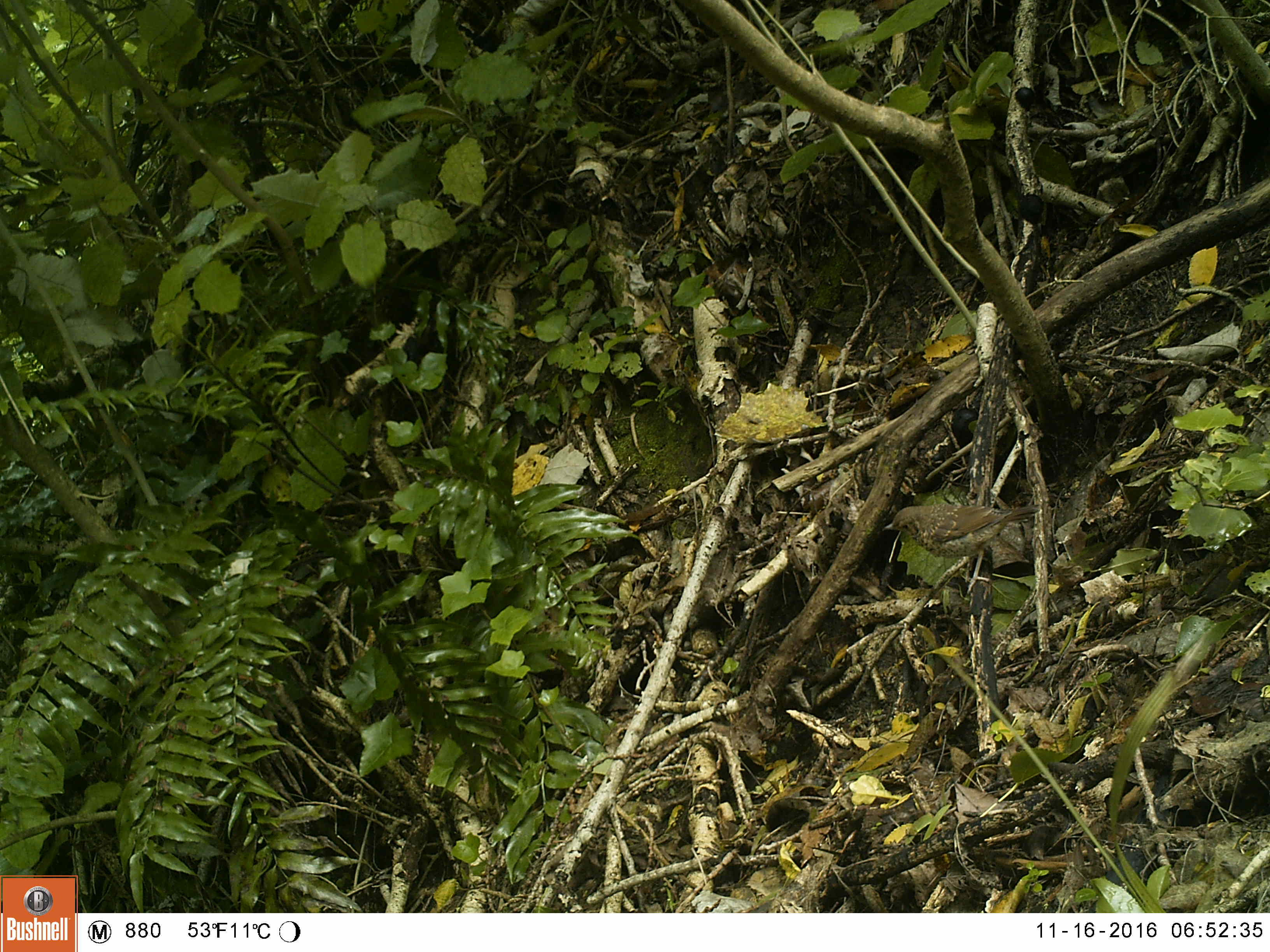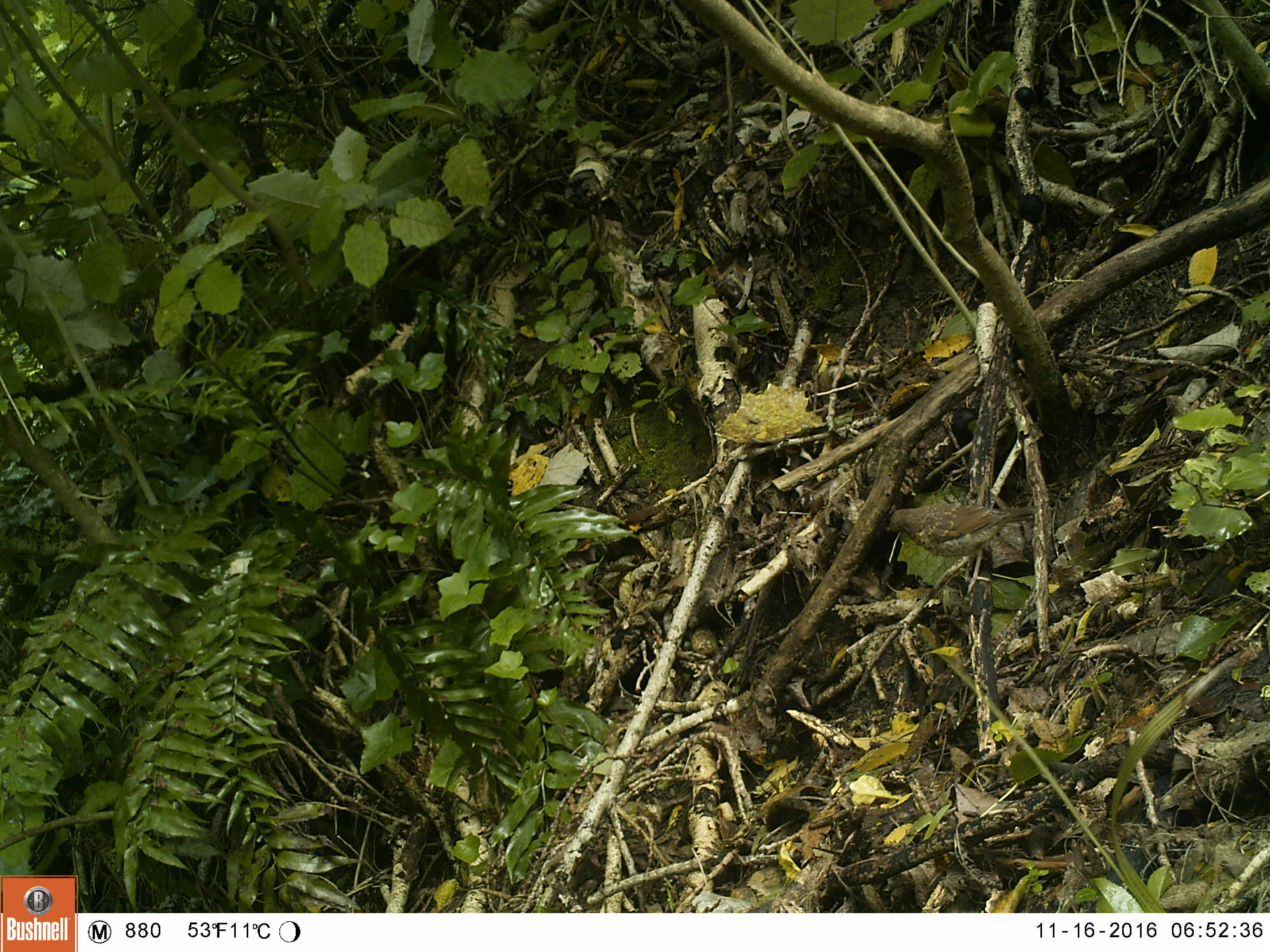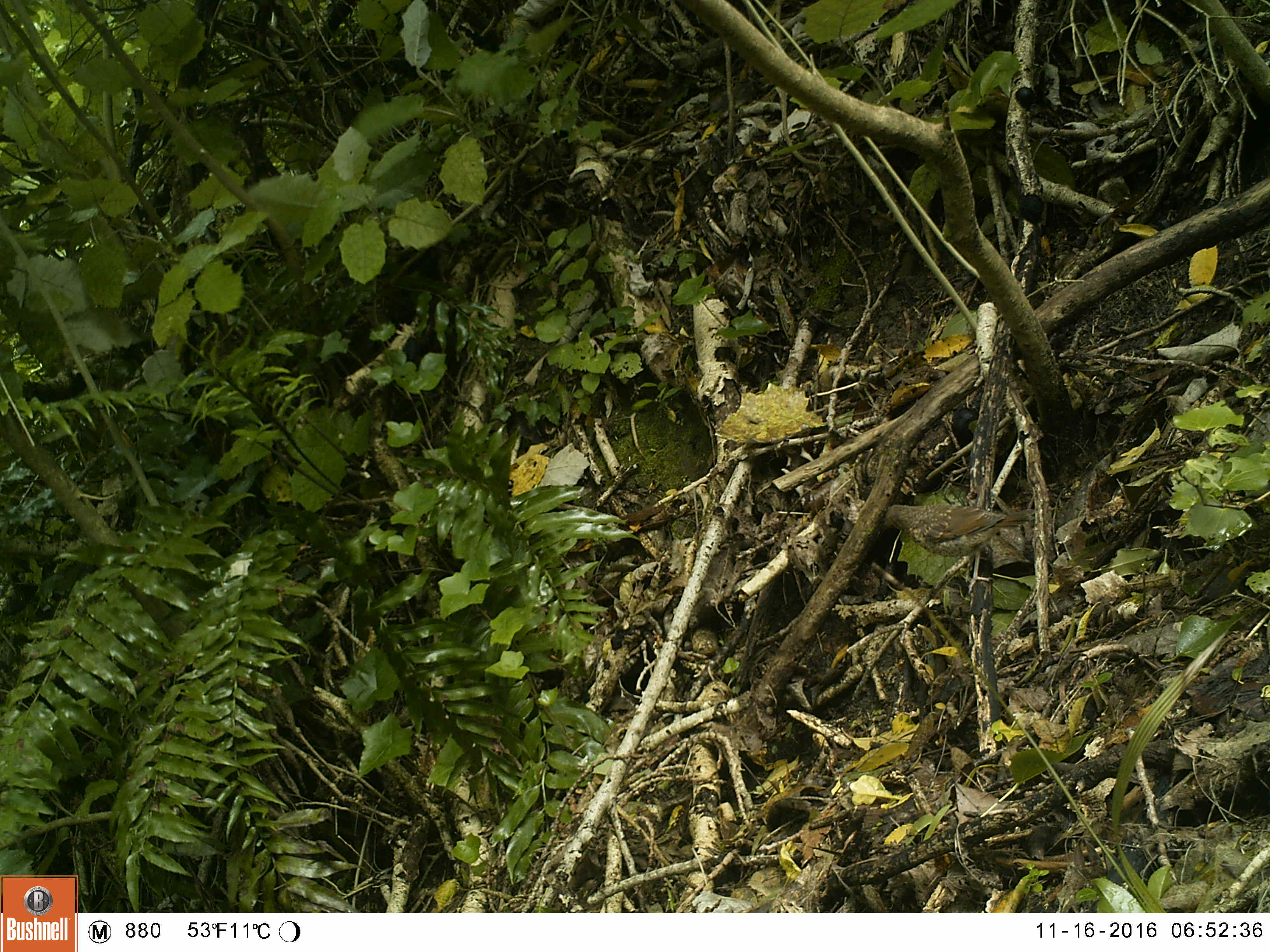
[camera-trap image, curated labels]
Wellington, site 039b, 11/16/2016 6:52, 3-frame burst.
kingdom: Animalia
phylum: Chordata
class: Aves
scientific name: Aves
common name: bird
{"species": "bird (Aves)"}